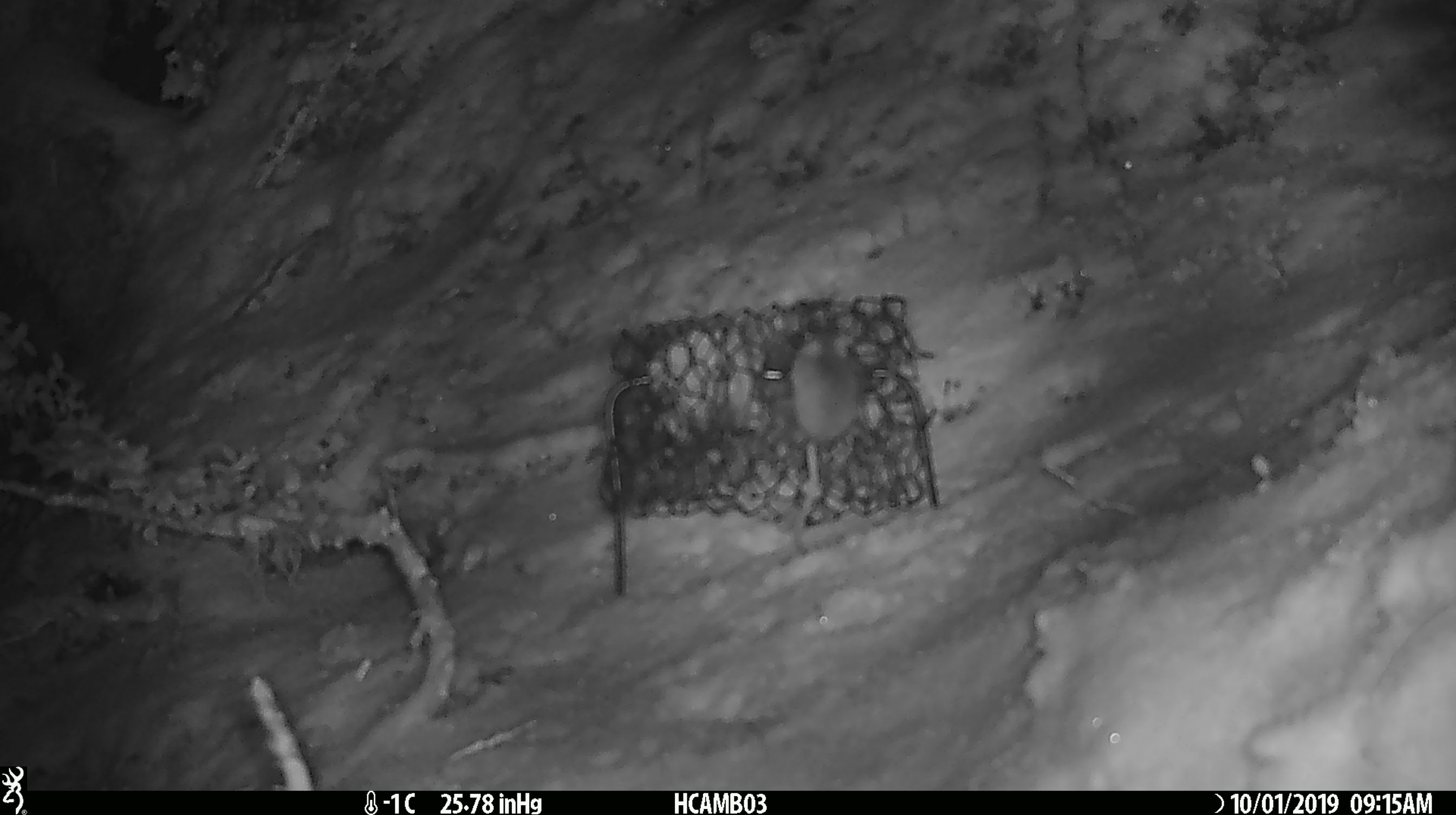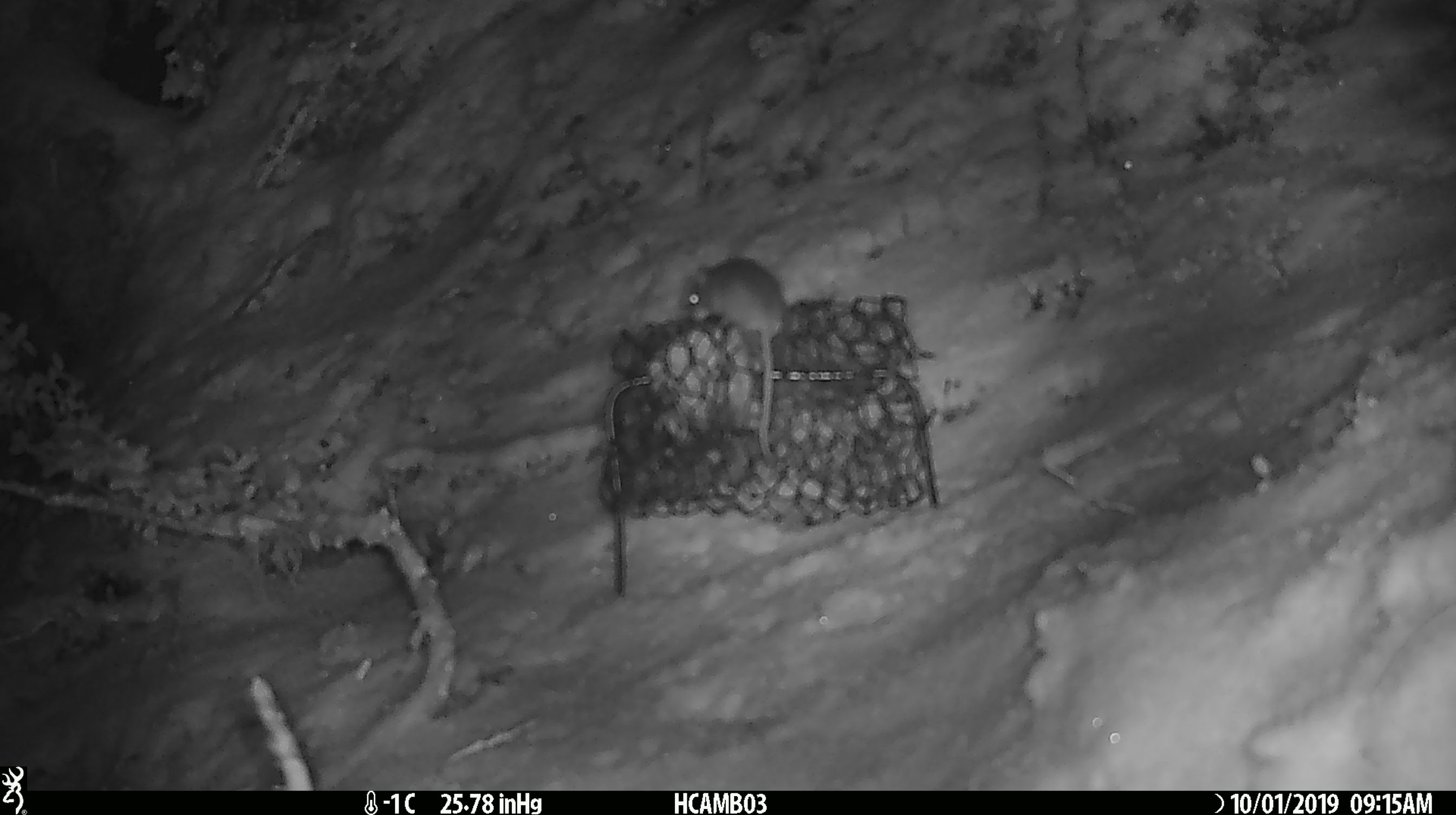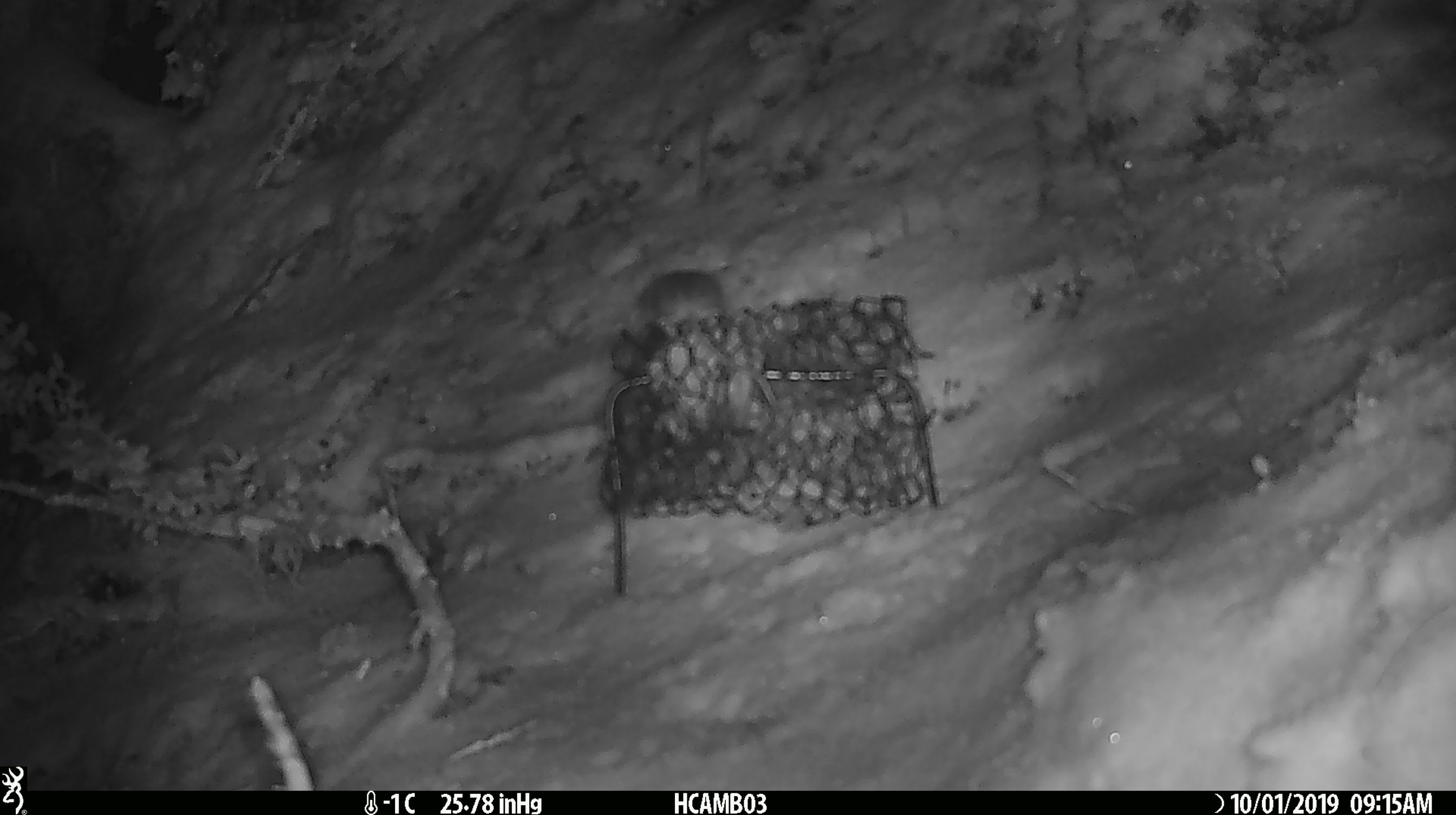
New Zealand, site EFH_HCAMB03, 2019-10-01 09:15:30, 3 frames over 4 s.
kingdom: Animalia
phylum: Chordata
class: Mammalia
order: Rodentia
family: Muridae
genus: Mus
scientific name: Mus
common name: mouse